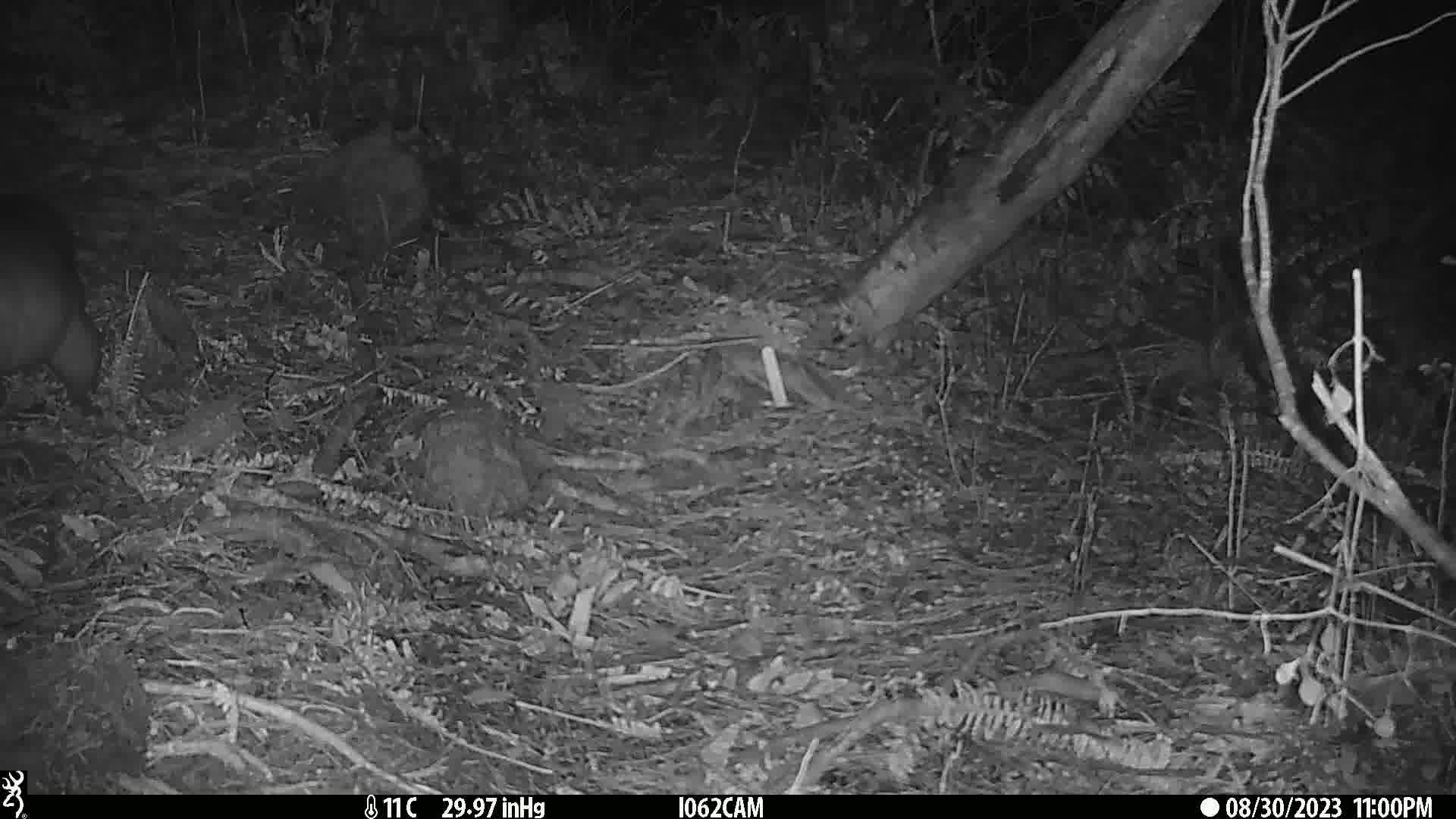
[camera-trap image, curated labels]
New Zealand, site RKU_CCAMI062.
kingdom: Animalia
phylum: Chordata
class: Mammalia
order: Diprotodontia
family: Phalangeridae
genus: Trichosurus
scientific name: Trichosurus vulpecula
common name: common brushtail possum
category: possum